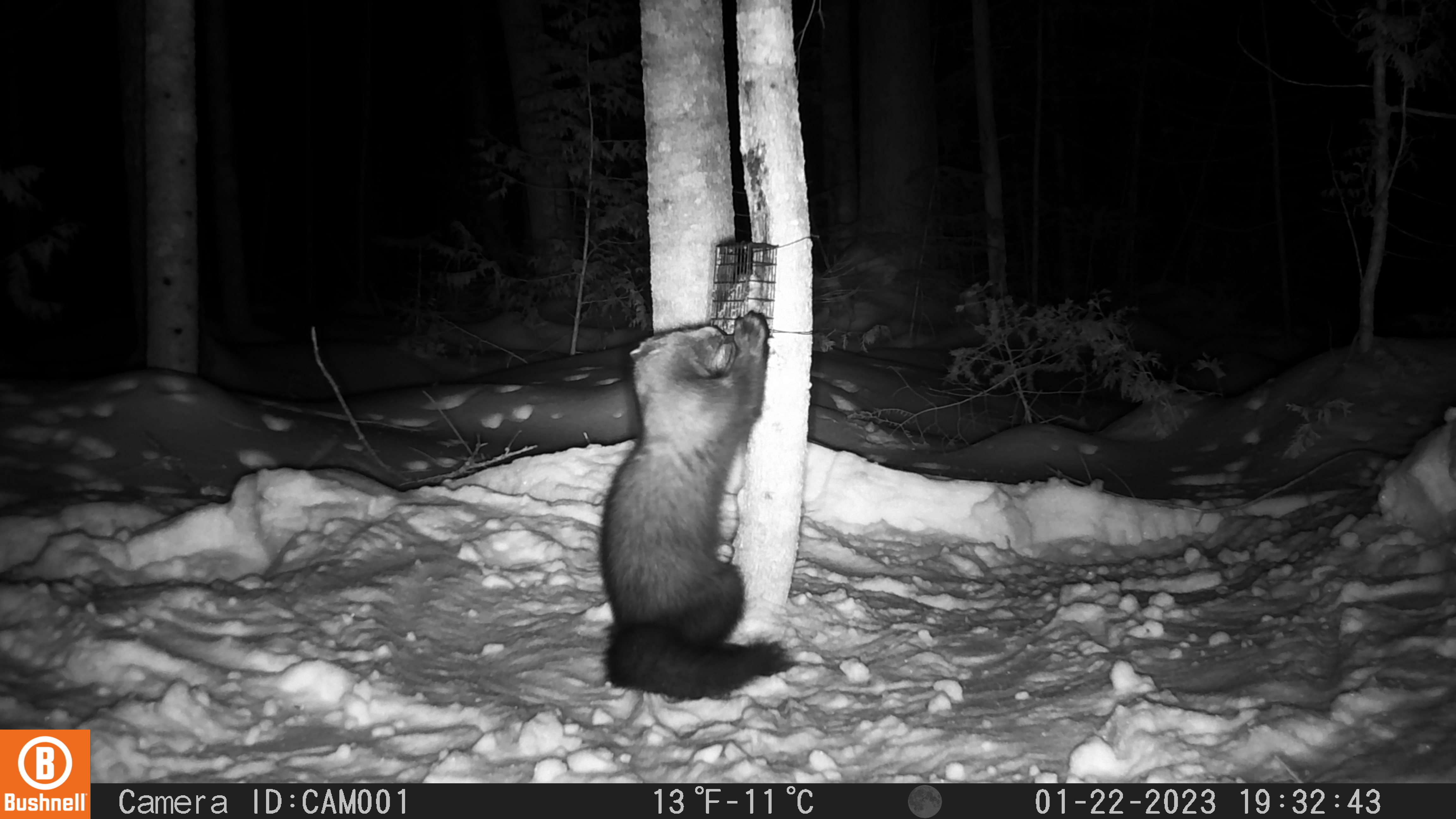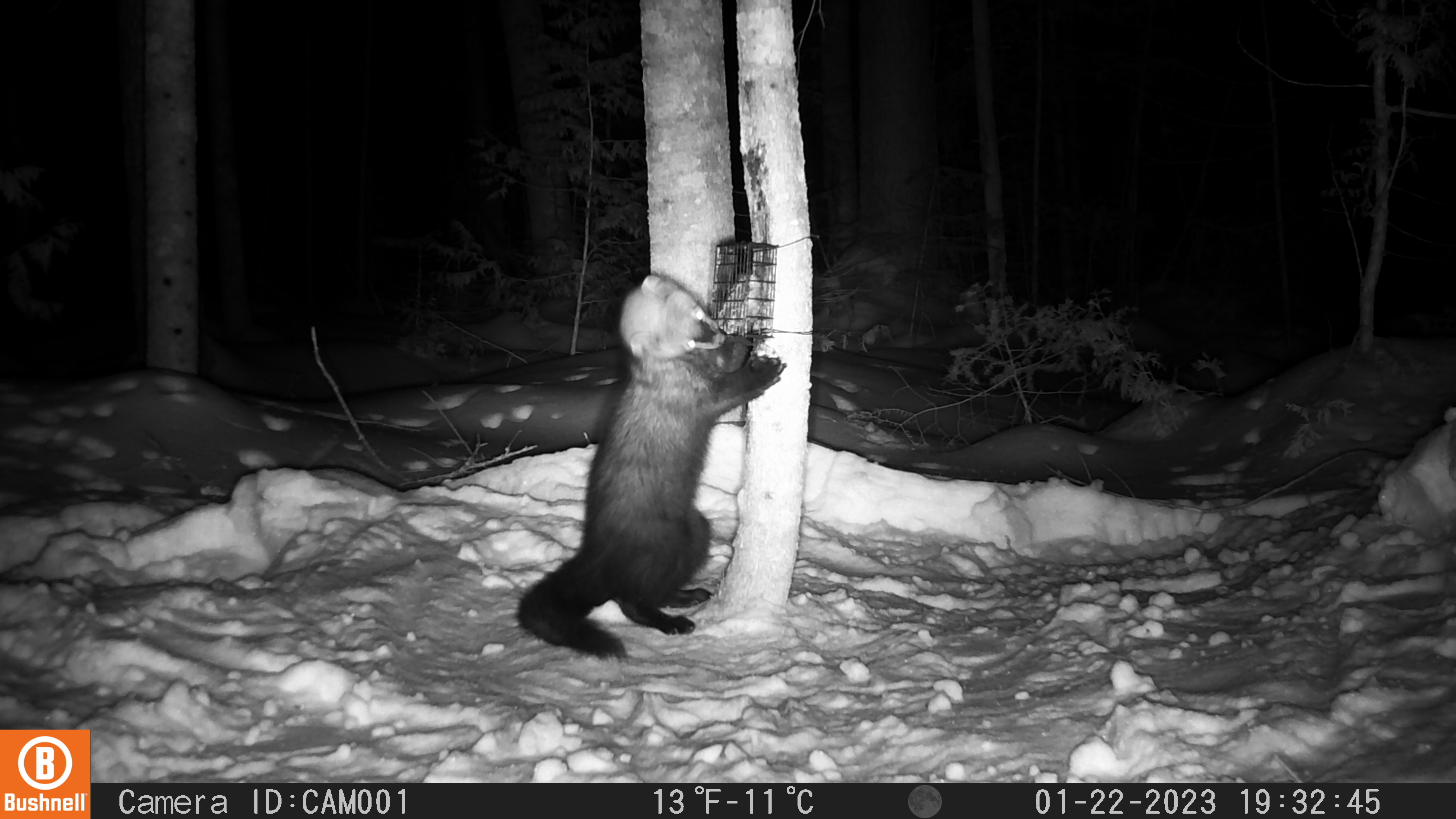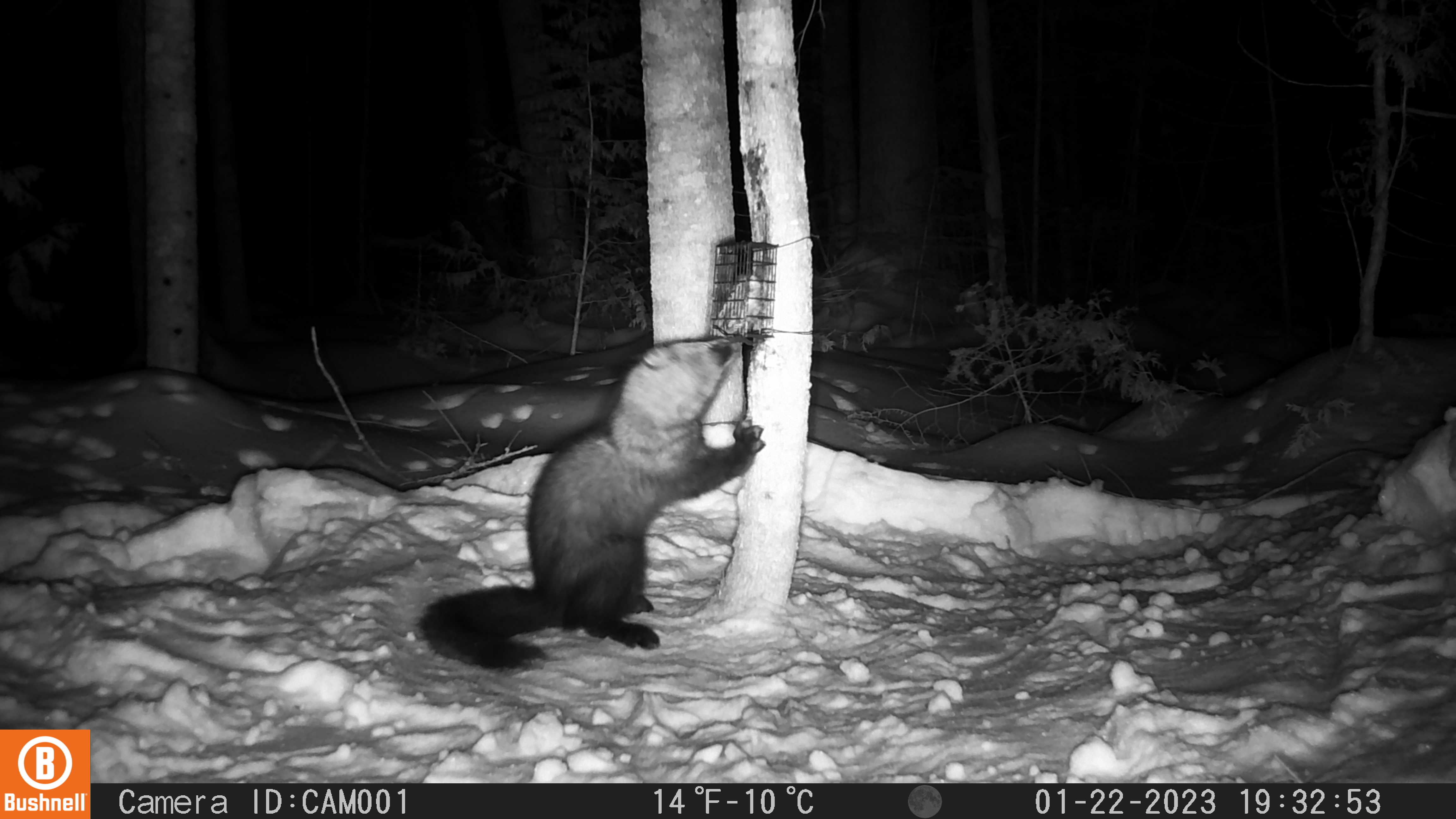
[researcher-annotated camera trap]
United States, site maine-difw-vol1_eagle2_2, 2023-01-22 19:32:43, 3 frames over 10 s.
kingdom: Animalia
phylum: Chordata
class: Mammalia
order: Carnivora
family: Mustelidae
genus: Pekania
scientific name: Pekania pennanti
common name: fisher